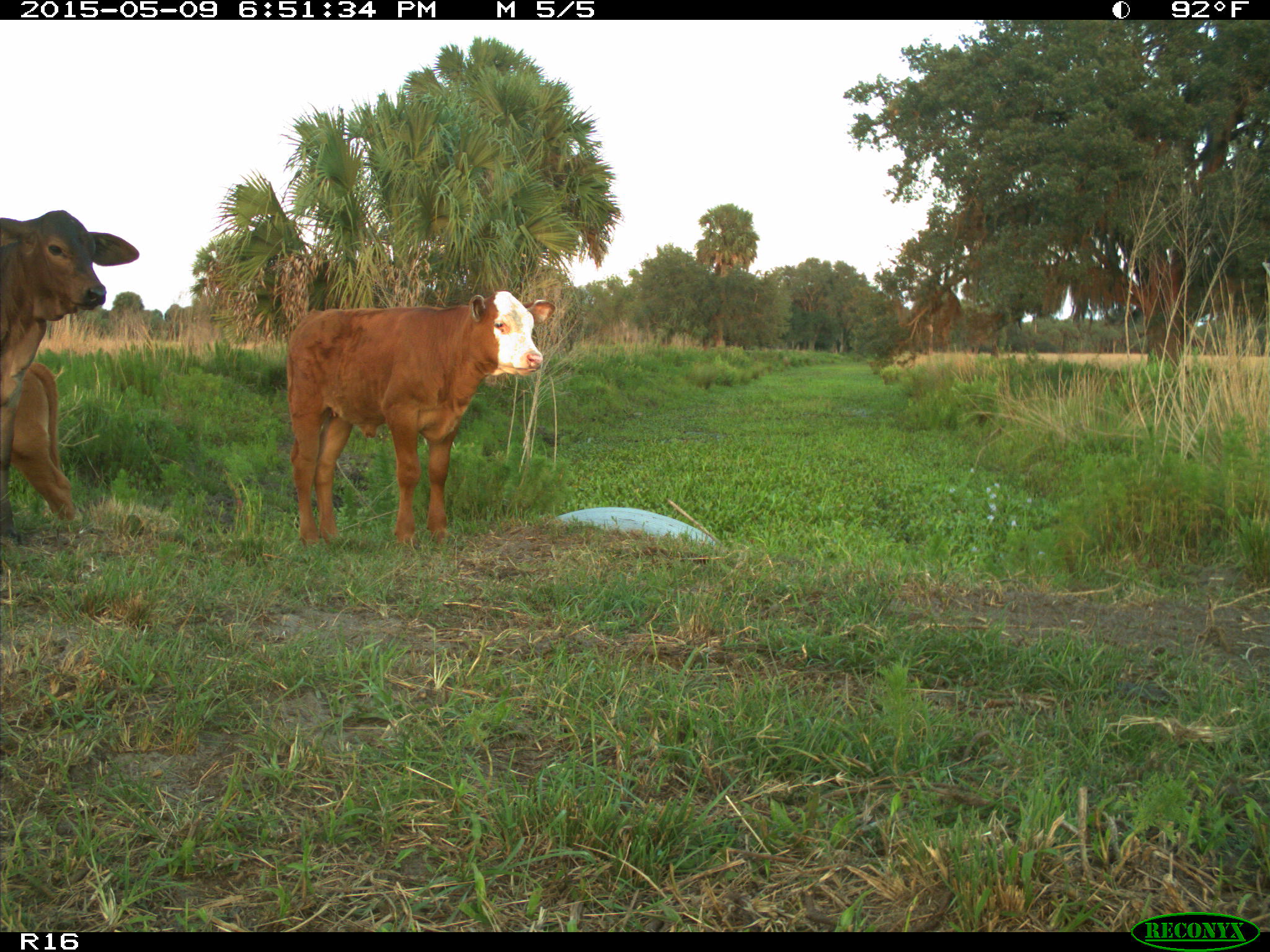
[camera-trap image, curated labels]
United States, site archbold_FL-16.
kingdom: Animalia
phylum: Chordata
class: Mammalia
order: Artiodactyla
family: Bovidae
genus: Bos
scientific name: Bos taurus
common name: domestic cow